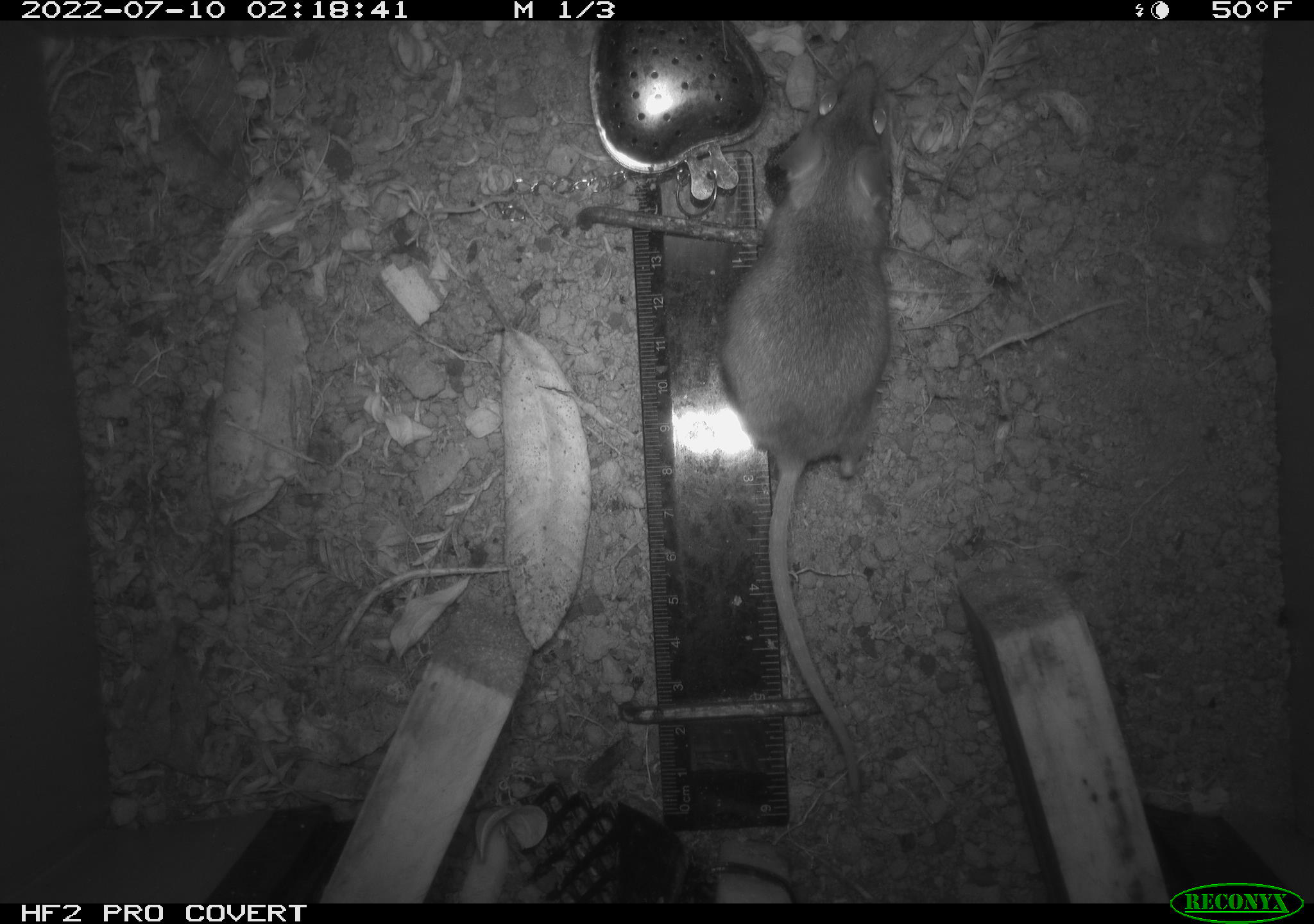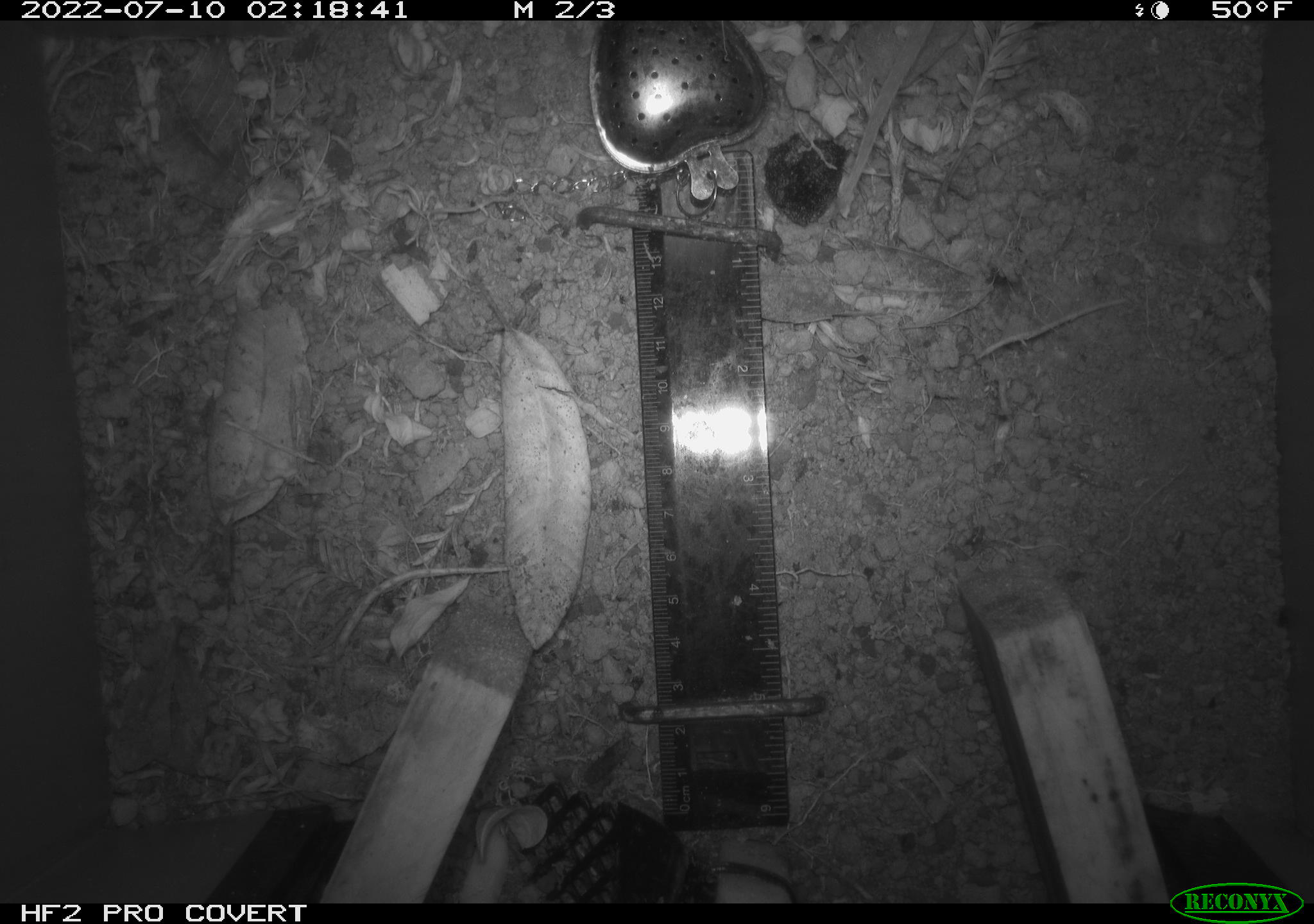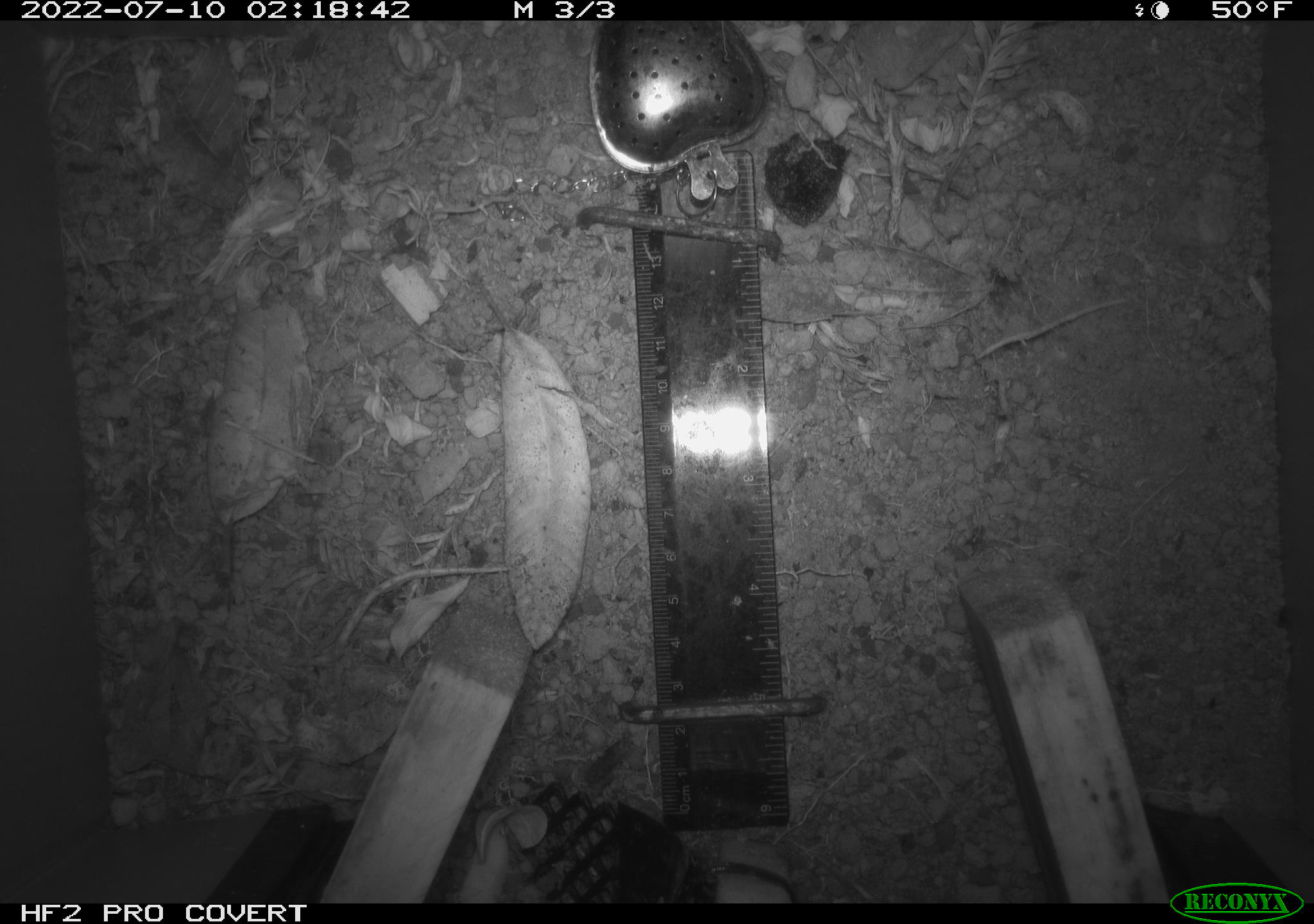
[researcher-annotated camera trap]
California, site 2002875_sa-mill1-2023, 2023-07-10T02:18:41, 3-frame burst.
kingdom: Animalia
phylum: Chordata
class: Mammalia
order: Rodentia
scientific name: Rodentia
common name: mouse species